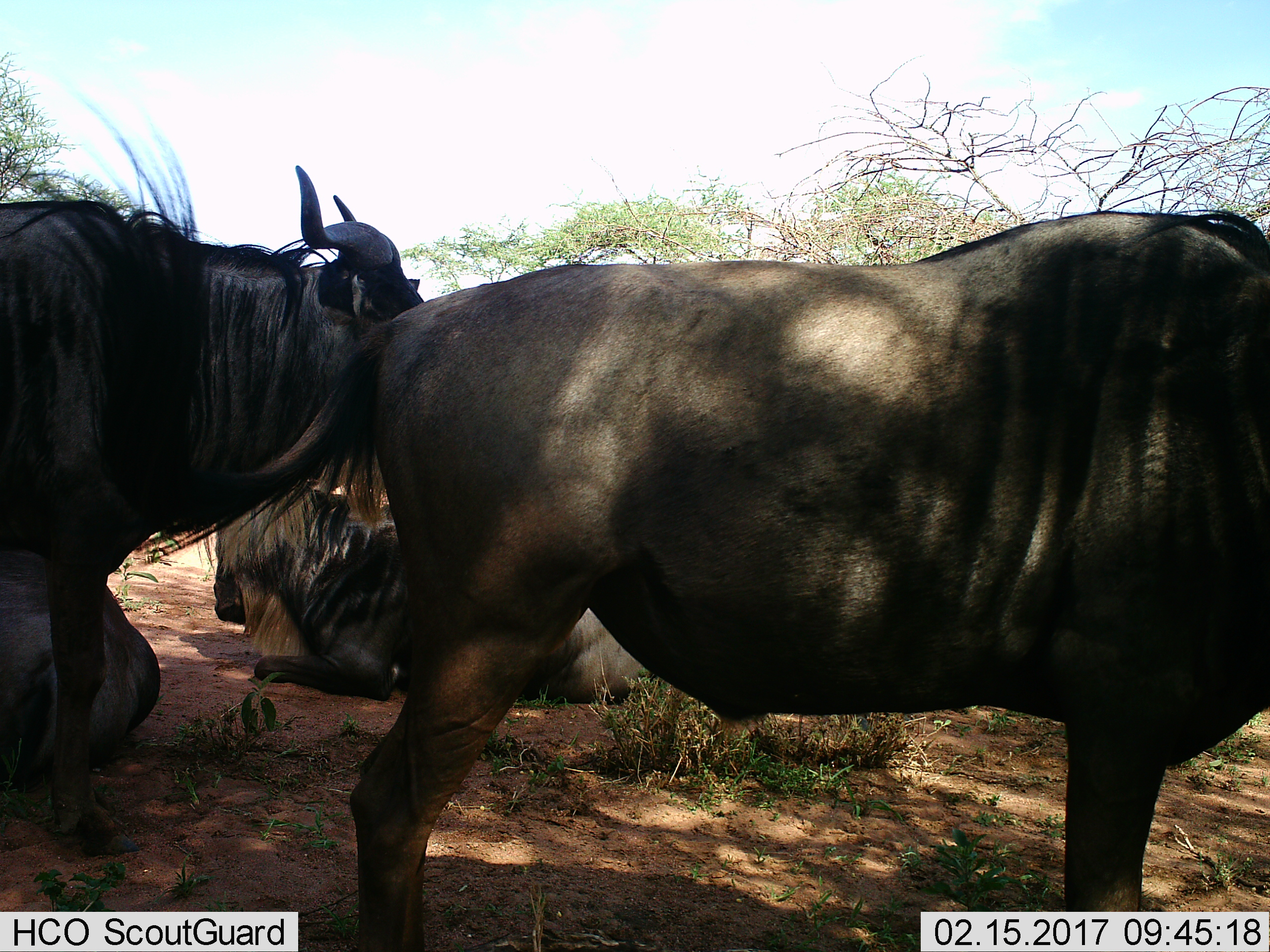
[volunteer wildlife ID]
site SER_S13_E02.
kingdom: Animalia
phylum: Chordata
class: Mammalia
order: Artiodactyla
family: Bovidae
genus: Connochaetes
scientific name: Connochaetes taurinus taurinus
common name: blue wildebeest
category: wildebeestblue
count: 4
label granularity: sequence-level